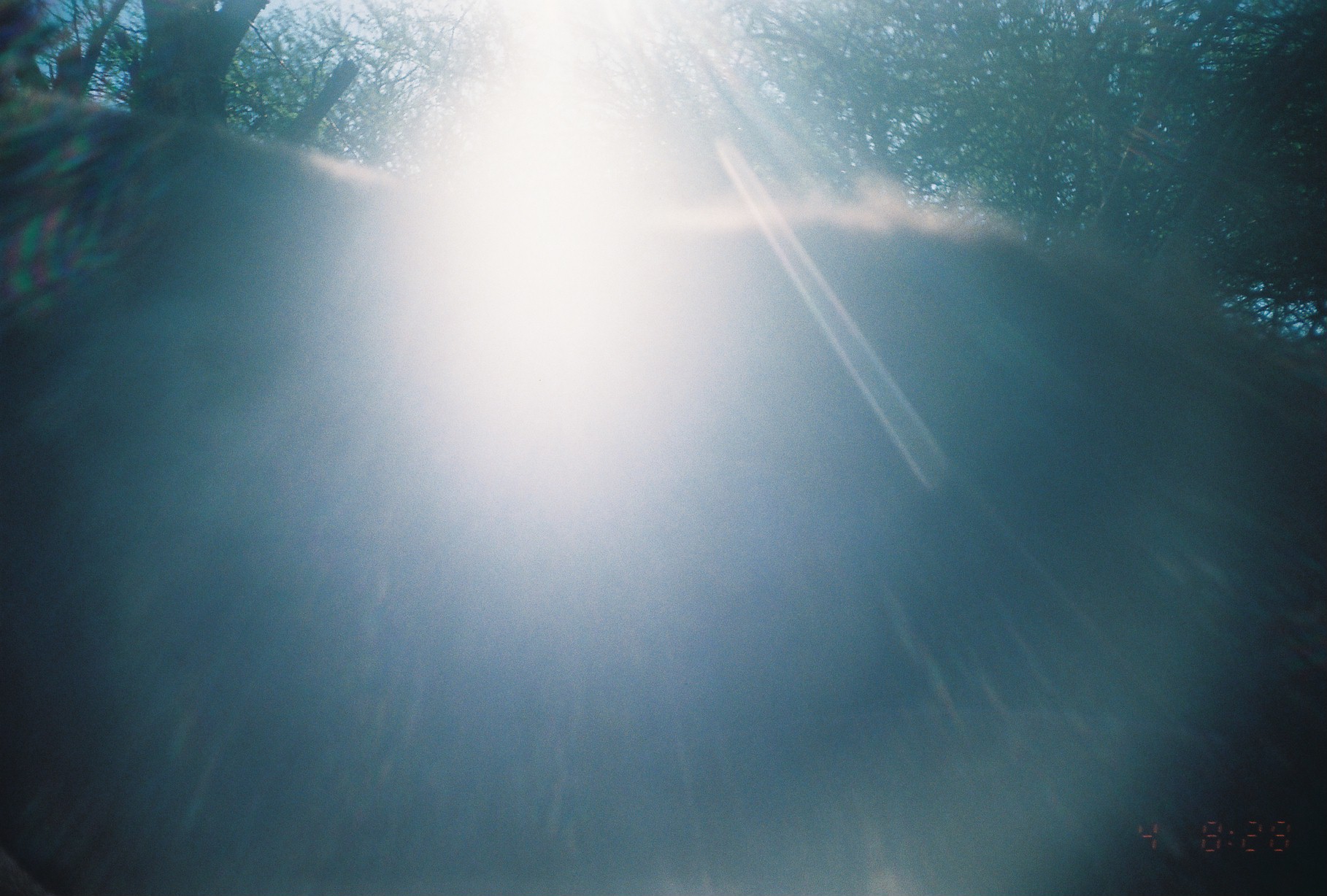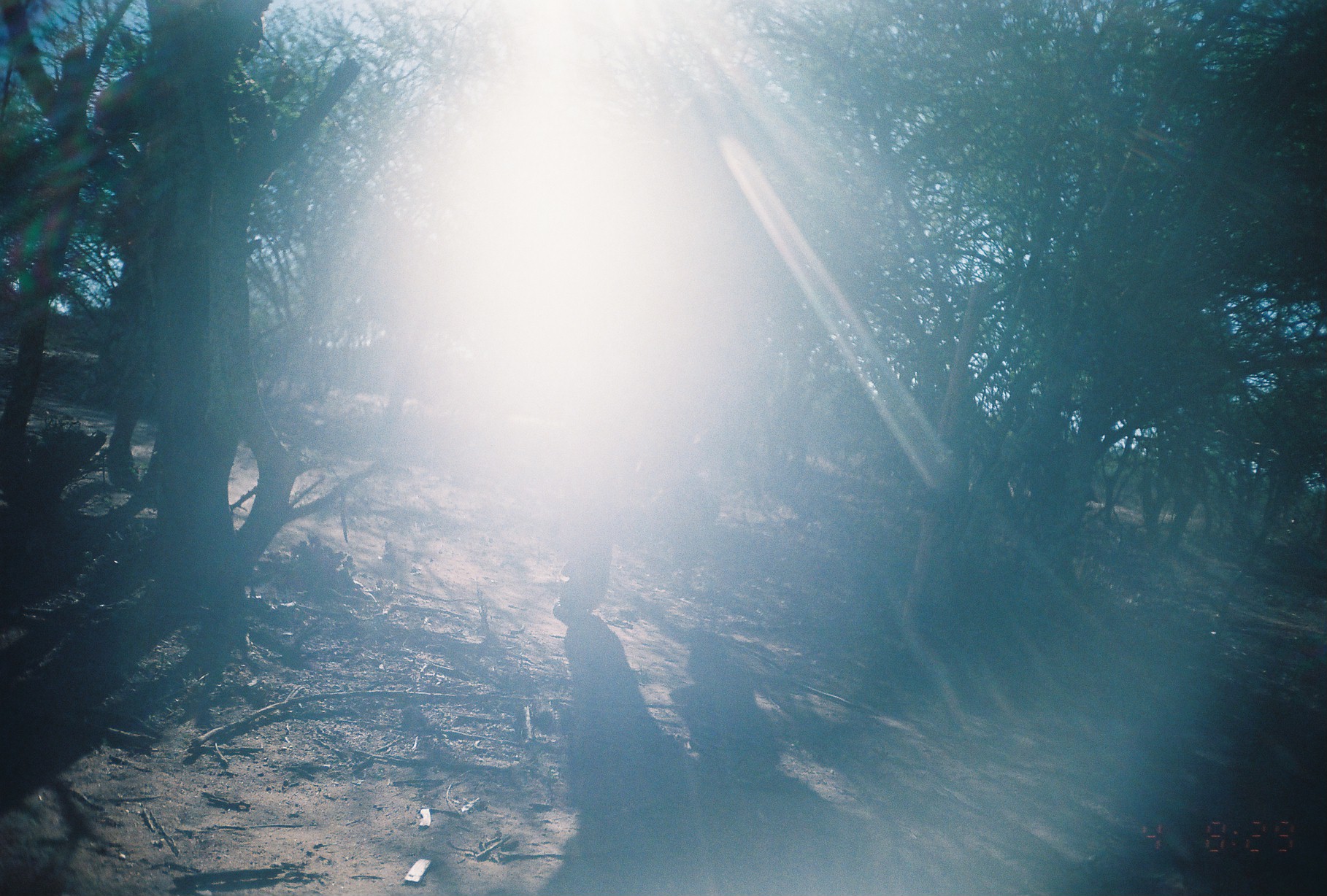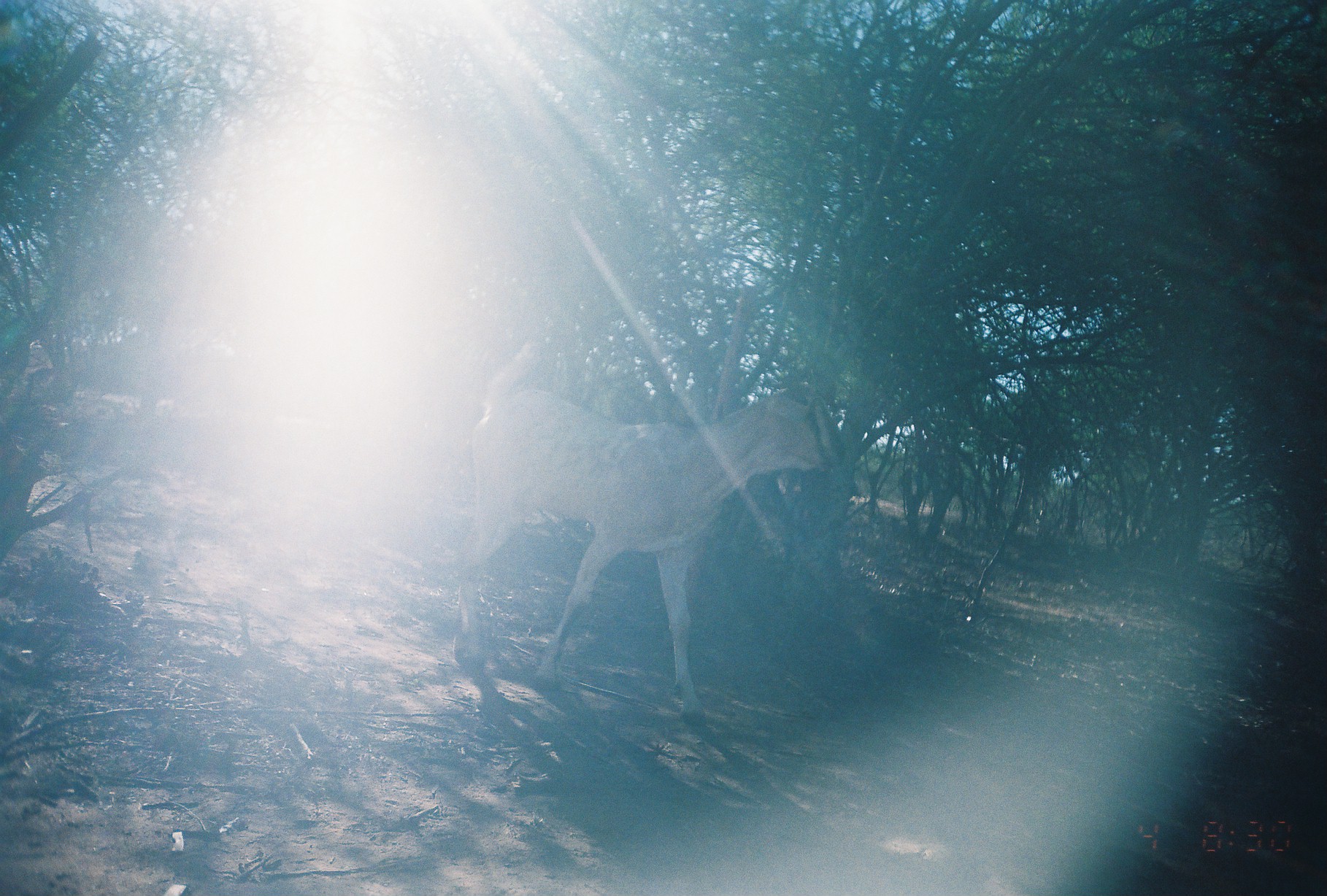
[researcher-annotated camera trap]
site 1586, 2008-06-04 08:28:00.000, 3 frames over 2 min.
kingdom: Animalia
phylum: Chordata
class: Mammalia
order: Artiodactyla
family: Bovidae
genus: Capra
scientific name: Capra aegagrus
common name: wild goat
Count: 1.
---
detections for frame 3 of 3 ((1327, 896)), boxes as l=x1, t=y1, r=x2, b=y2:
capra aegagrus: l=439, t=336, r=852, b=736